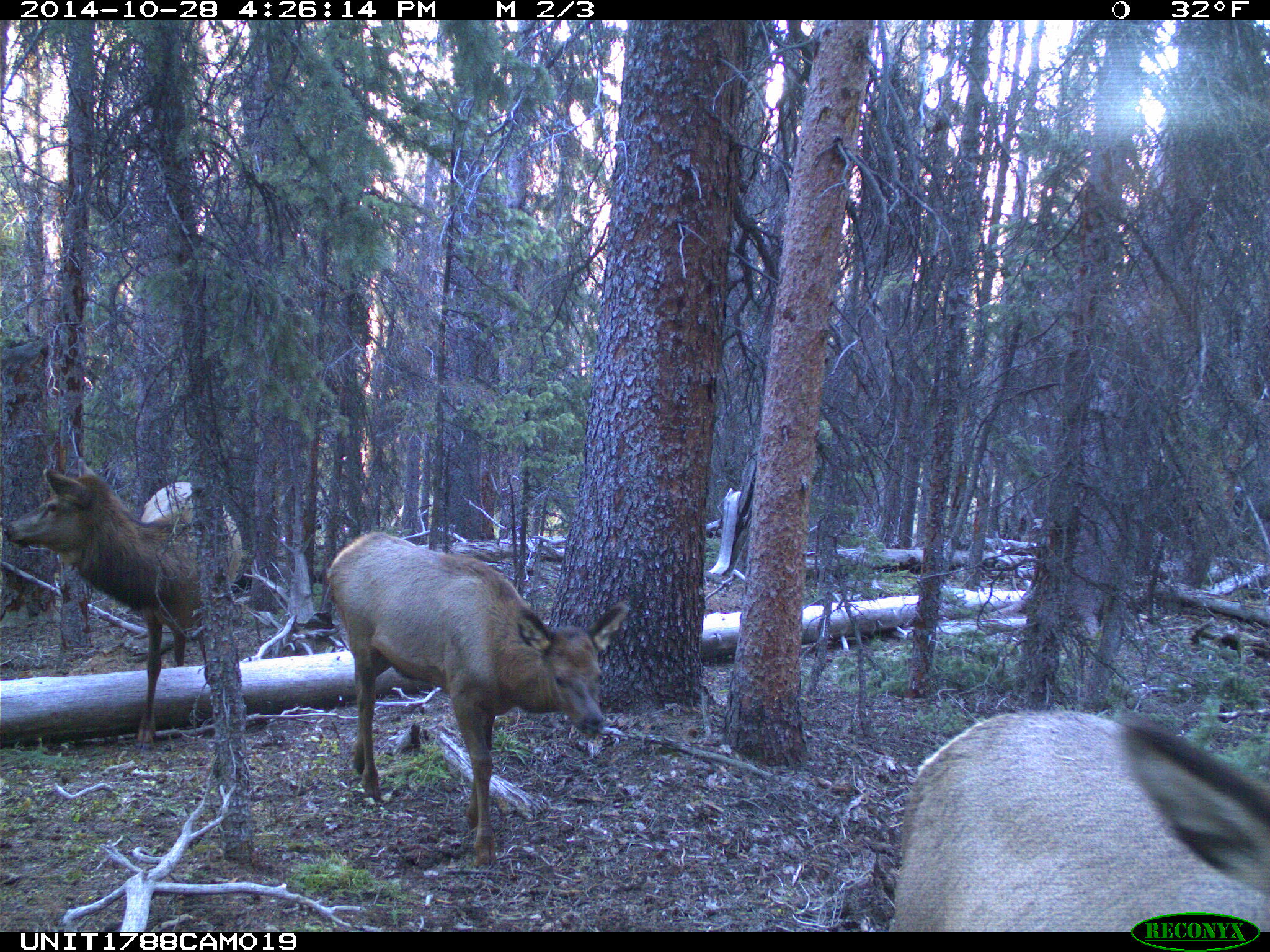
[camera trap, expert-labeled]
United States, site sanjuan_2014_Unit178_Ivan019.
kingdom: Animalia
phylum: Chordata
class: Mammalia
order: Artiodactyla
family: Cervidae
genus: Cervus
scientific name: Cervus elaphus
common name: red deer